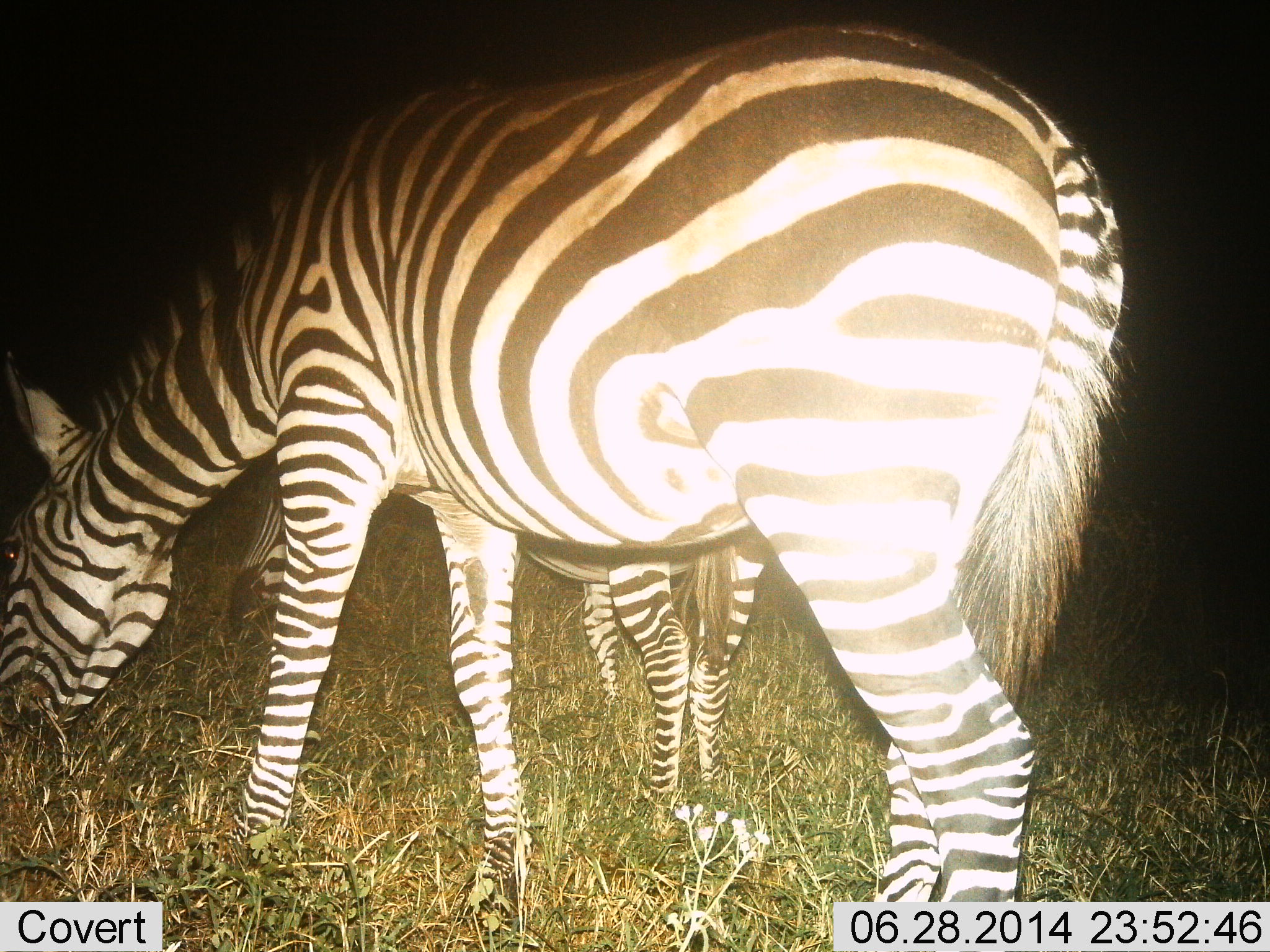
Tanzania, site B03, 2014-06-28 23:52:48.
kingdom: Animalia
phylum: Chordata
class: Mammalia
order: Perissodactyla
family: Equidae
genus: Equus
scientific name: Equus quagga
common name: plains zebra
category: zebra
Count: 2.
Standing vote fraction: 30%.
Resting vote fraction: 0%.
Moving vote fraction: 0%.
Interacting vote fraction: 0%.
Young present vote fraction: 10%.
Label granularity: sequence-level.